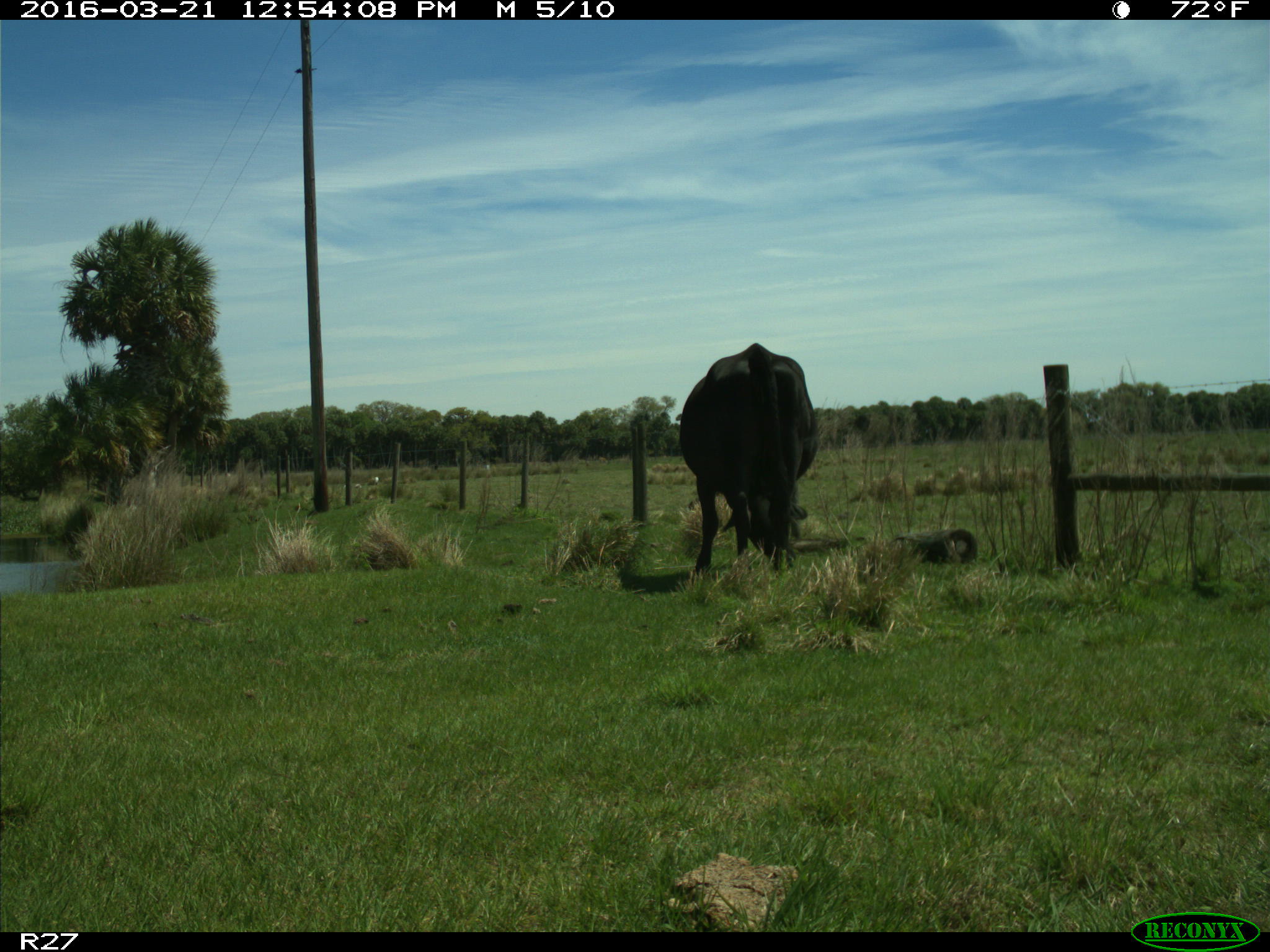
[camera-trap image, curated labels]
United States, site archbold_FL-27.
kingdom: Animalia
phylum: Chordata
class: Mammalia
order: Artiodactyla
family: Bovidae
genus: Bos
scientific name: Bos taurus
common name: domestic cow